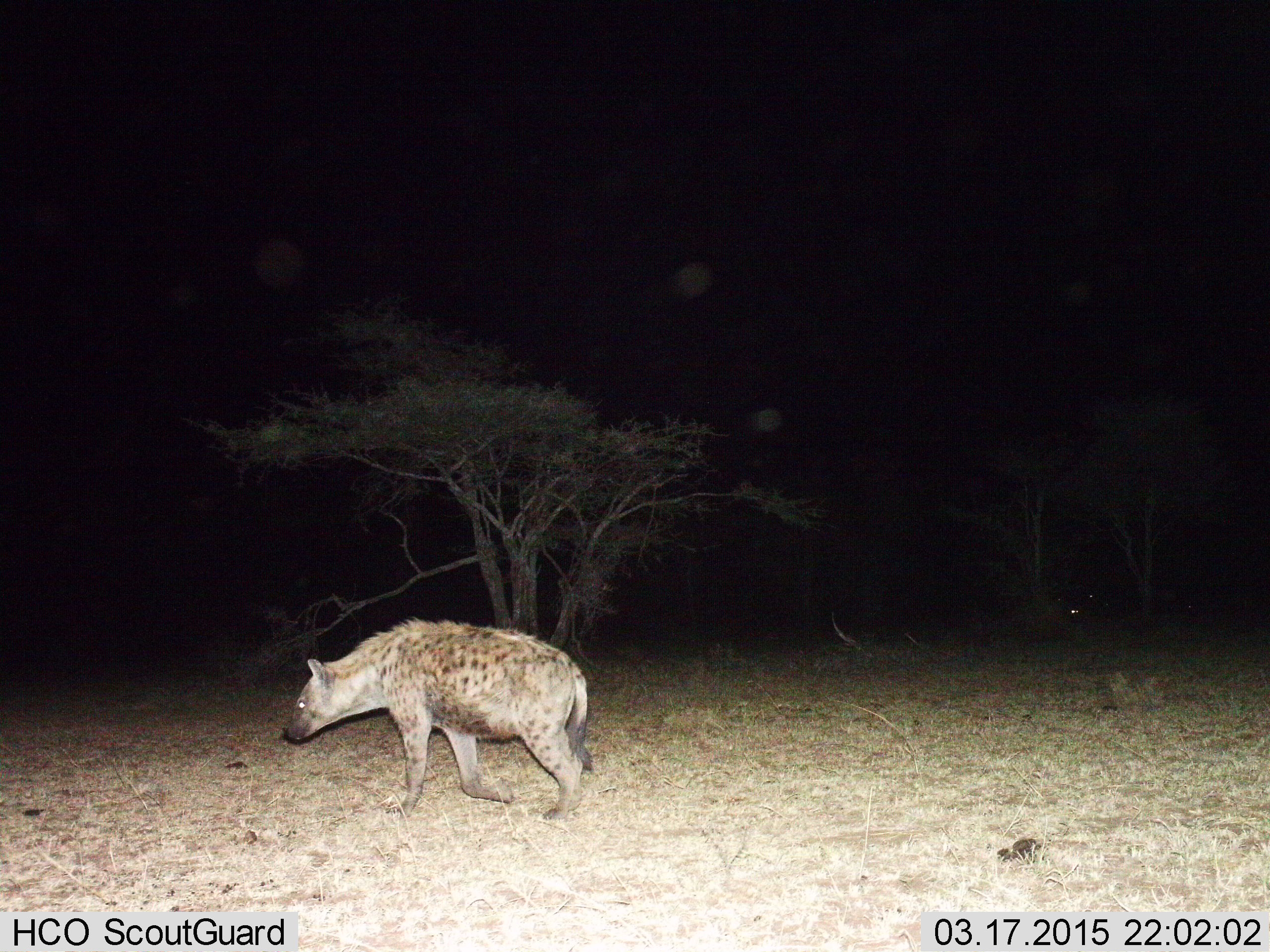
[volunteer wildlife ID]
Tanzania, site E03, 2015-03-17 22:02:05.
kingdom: Animalia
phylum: Chordata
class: Mammalia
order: Carnivora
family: Hyaenidae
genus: Crocuta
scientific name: Crocuta crocuta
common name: spotted hyena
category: hyenaspotted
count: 1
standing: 10%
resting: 0%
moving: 90%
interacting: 0%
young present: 0%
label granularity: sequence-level